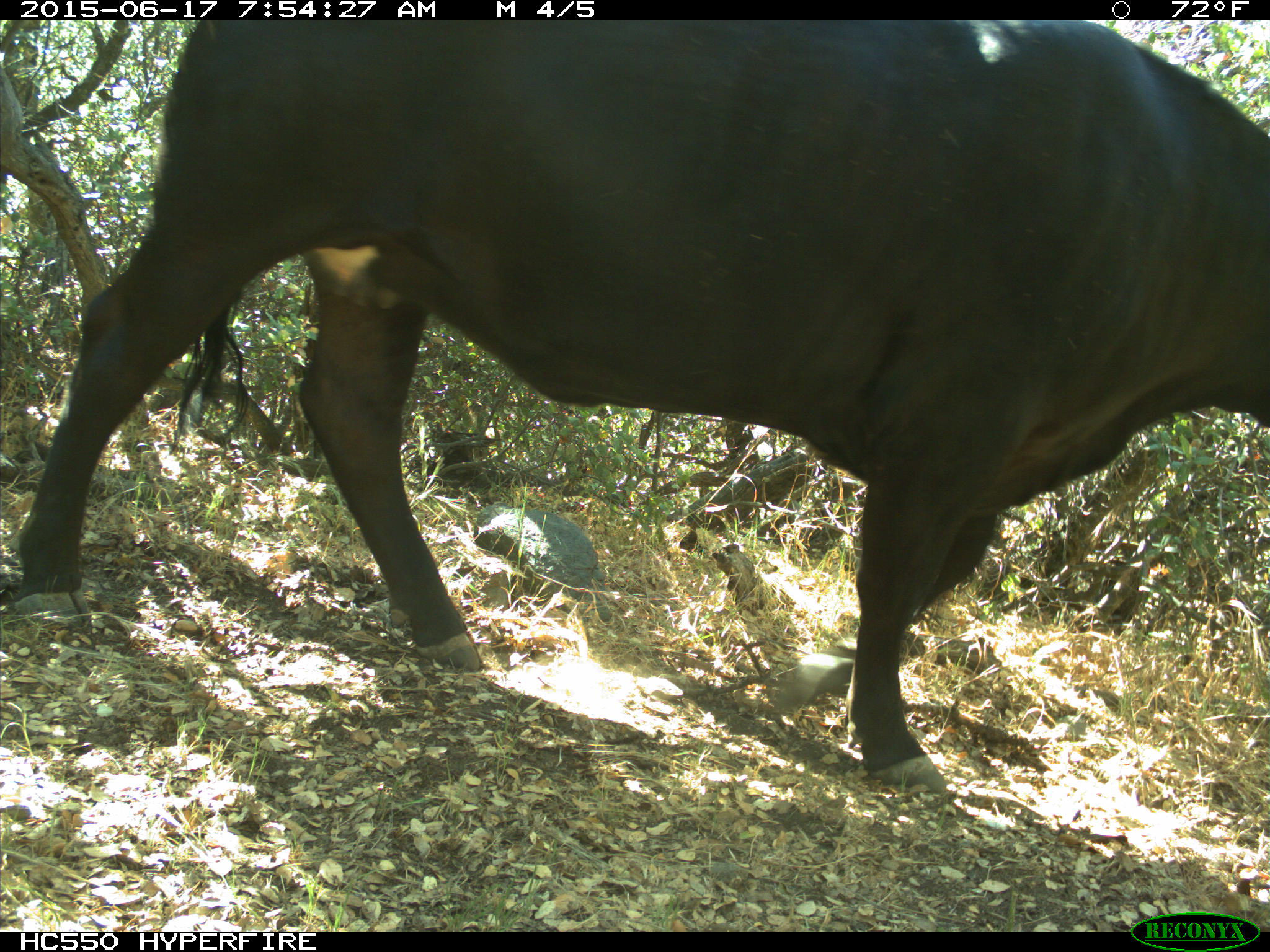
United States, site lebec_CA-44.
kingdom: Animalia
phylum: Chordata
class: Mammalia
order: Artiodactyla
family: Bovidae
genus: Bos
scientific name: Bos taurus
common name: domestic cow